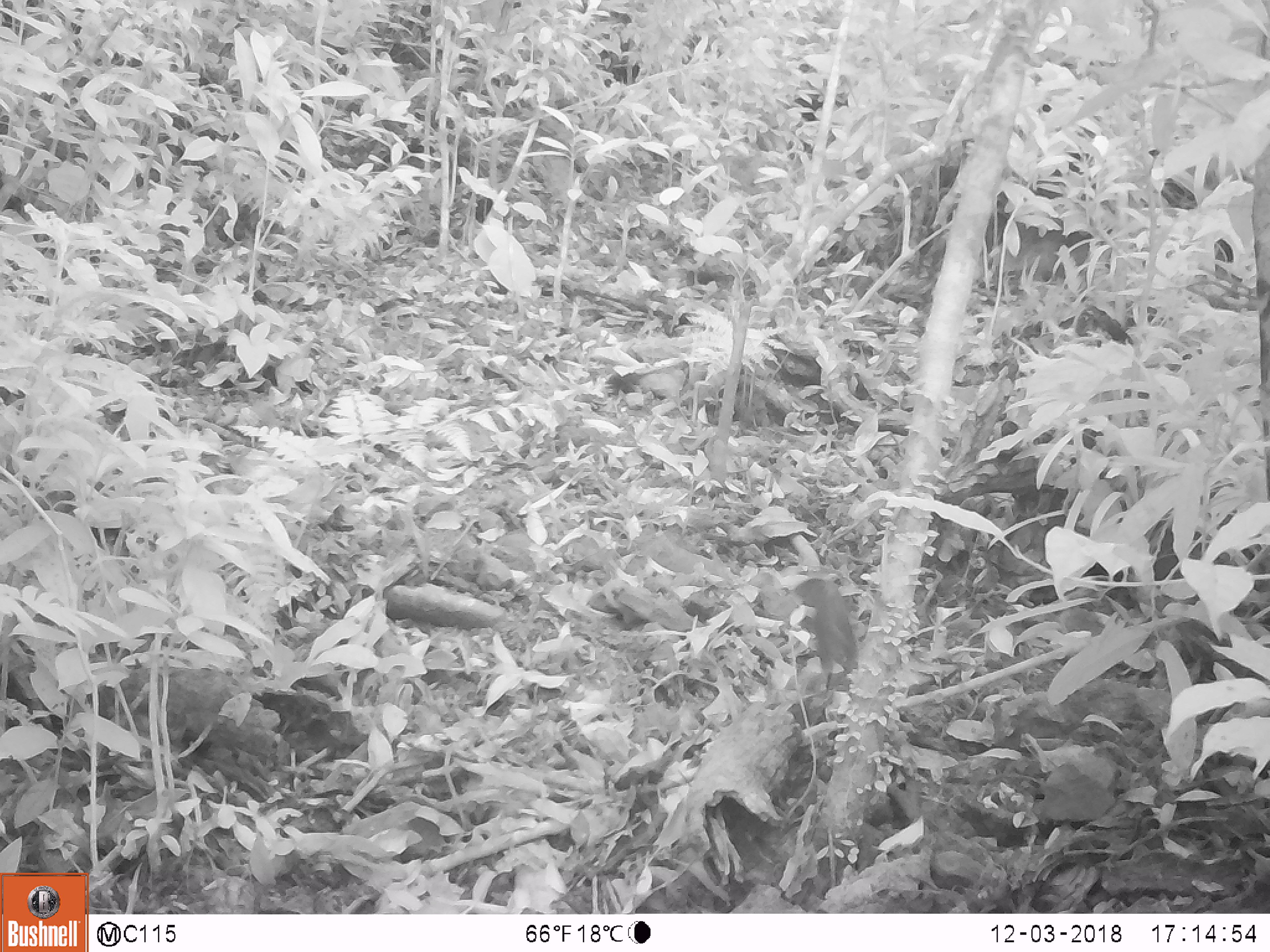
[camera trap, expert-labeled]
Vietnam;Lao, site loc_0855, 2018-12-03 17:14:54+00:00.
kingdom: Animalia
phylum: Chordata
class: Mammalia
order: Rodentia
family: Sciuridae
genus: Dremomys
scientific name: Dremomys rufigenis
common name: red-cheeked squirrel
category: red cheeked squirrel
Red cheeked squirrel (red-cheeked squirrel) (Dremomys rufigenis). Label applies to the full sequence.